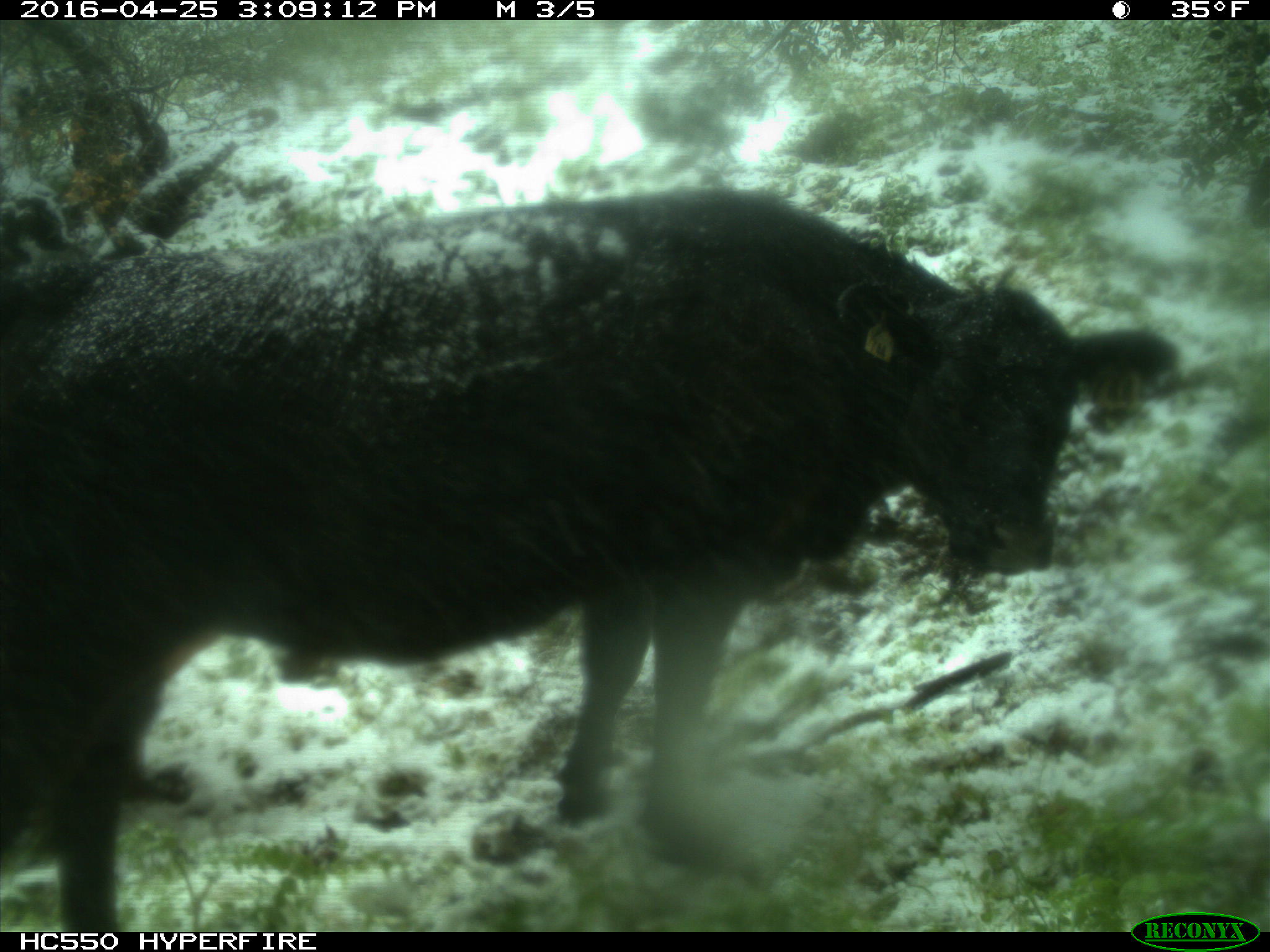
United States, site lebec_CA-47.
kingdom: Animalia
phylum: Chordata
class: Mammalia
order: Artiodactyla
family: Bovidae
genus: Bos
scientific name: Bos taurus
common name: domestic cow